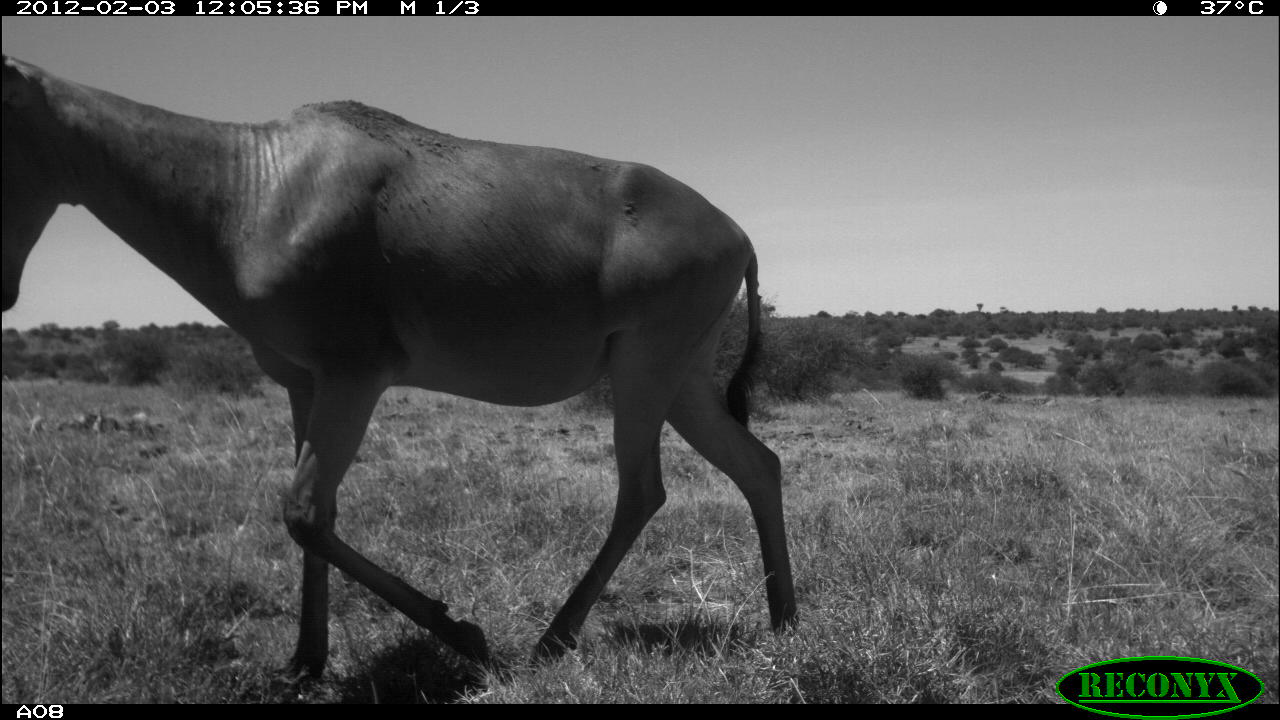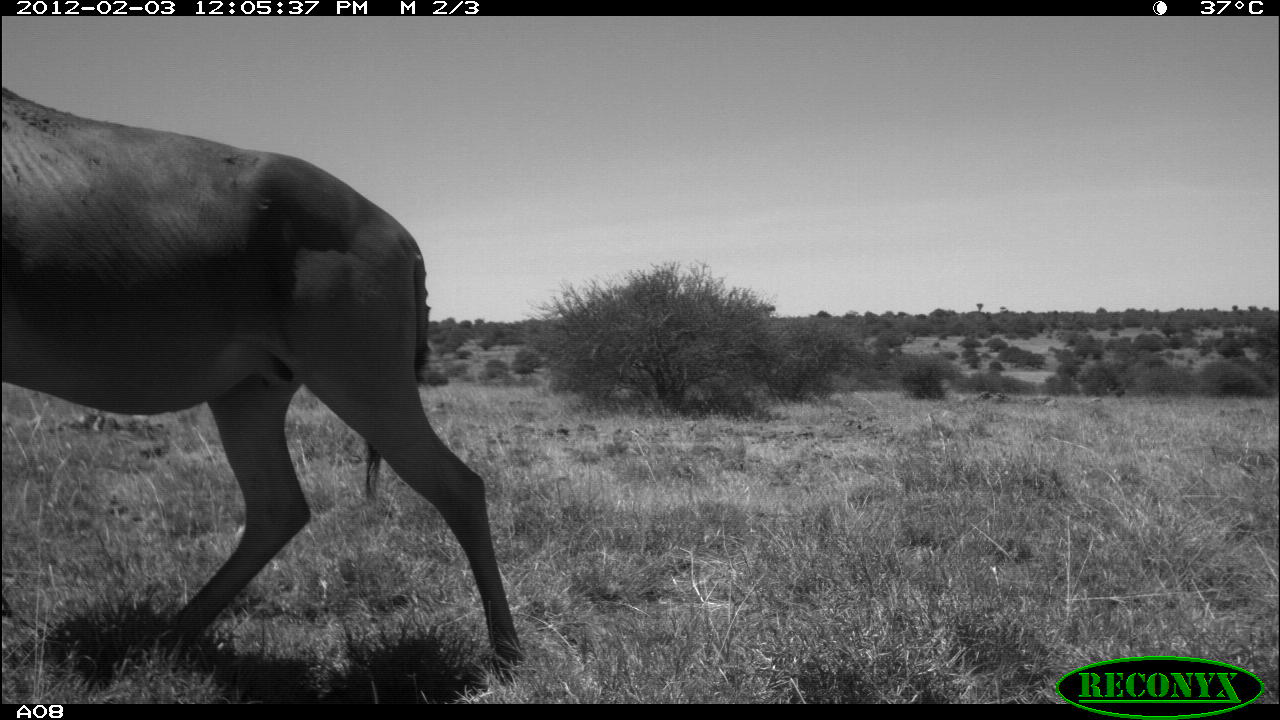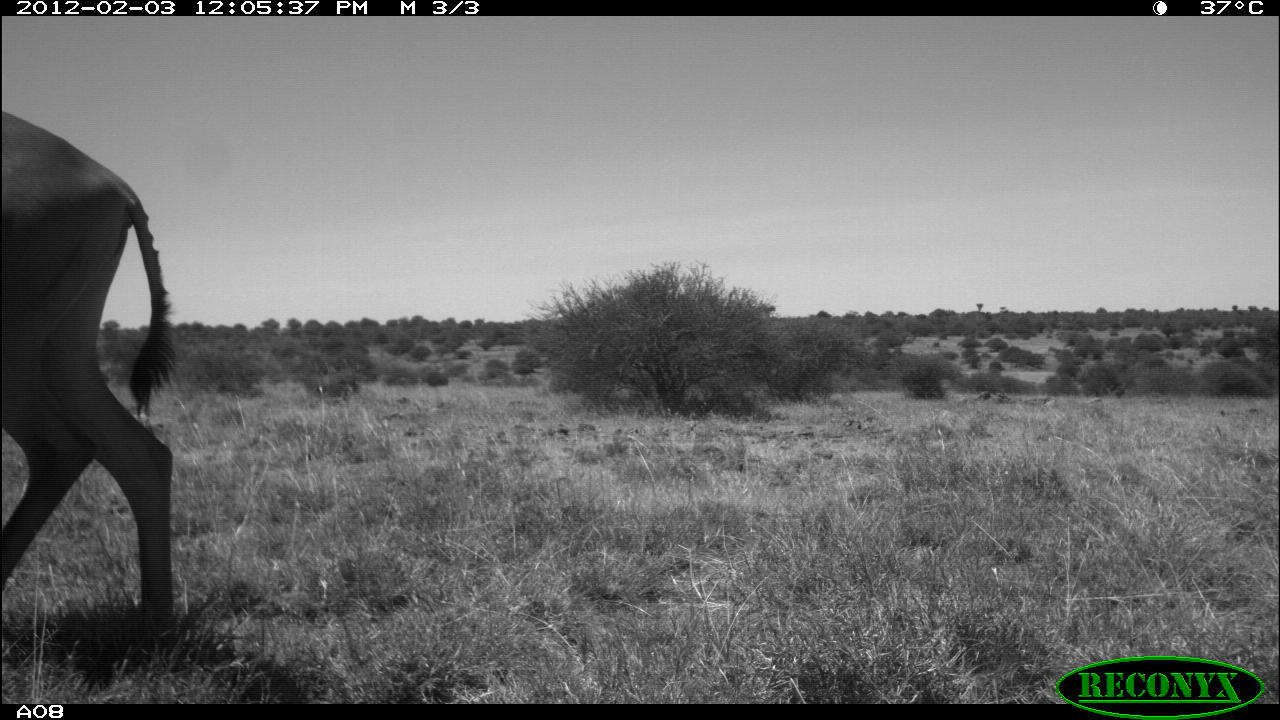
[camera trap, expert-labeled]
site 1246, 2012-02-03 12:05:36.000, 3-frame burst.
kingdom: Animalia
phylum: Chordata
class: Mammalia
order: Artiodactyla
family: Bovidae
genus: Alcelaphus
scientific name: Alcelaphus buselaphus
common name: hartebeest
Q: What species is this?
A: Alcelaphus buselaphus (hartebeest).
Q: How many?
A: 1.